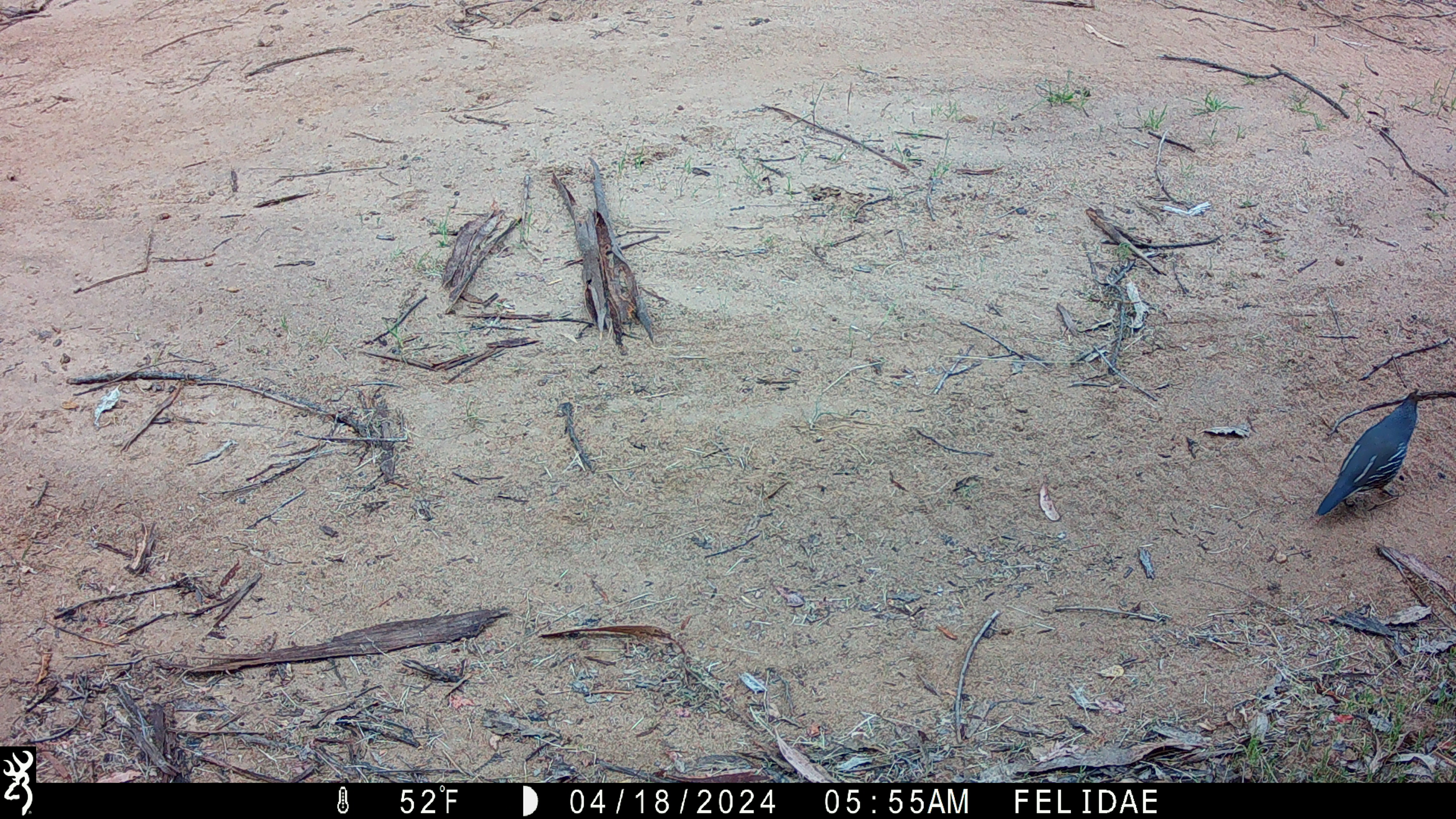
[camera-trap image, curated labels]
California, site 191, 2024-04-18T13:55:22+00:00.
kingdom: Animalia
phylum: Chordata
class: Aves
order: Galliformes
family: Odontophoridae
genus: Callipepla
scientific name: Callipepla californica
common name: california quail